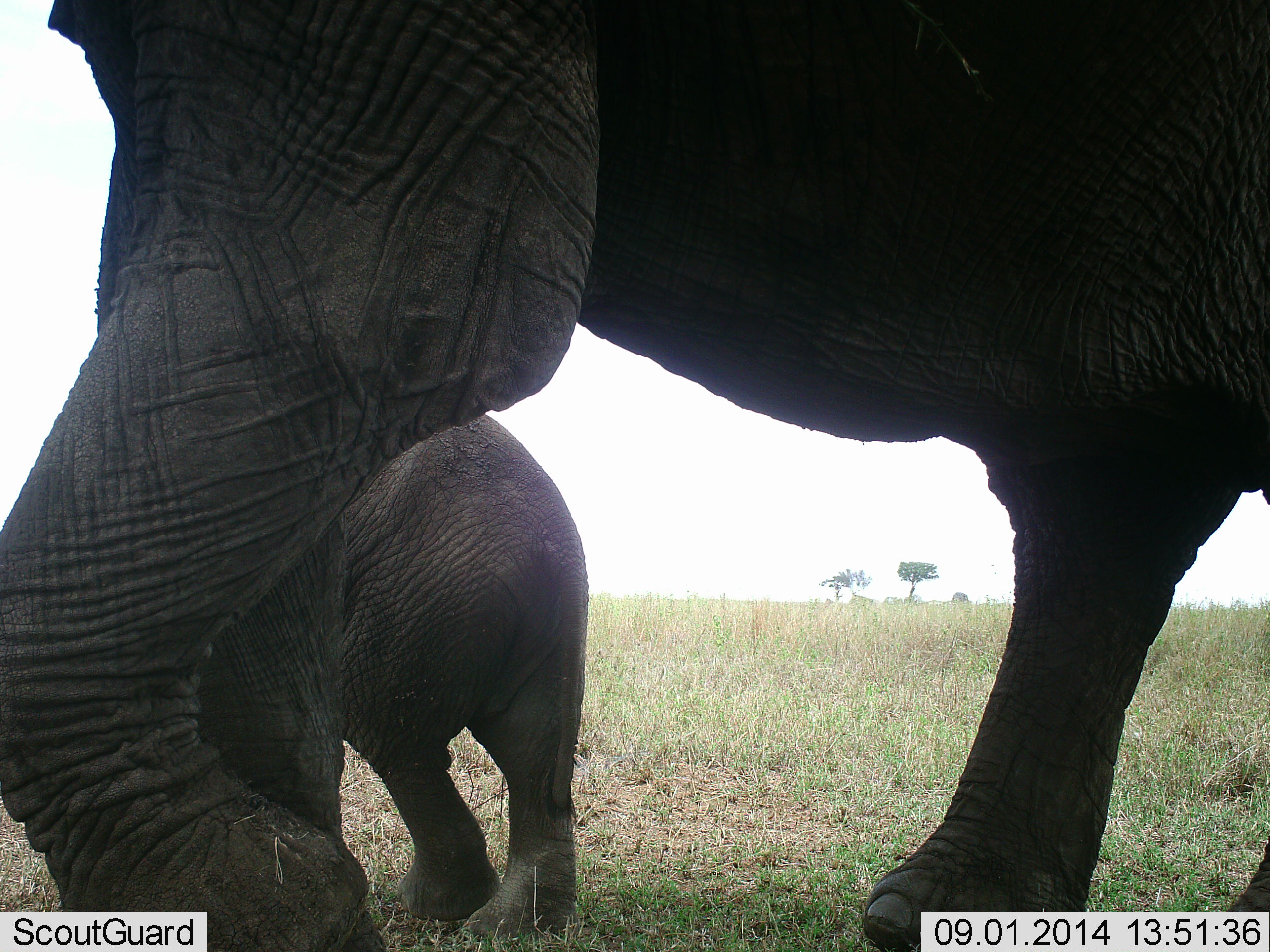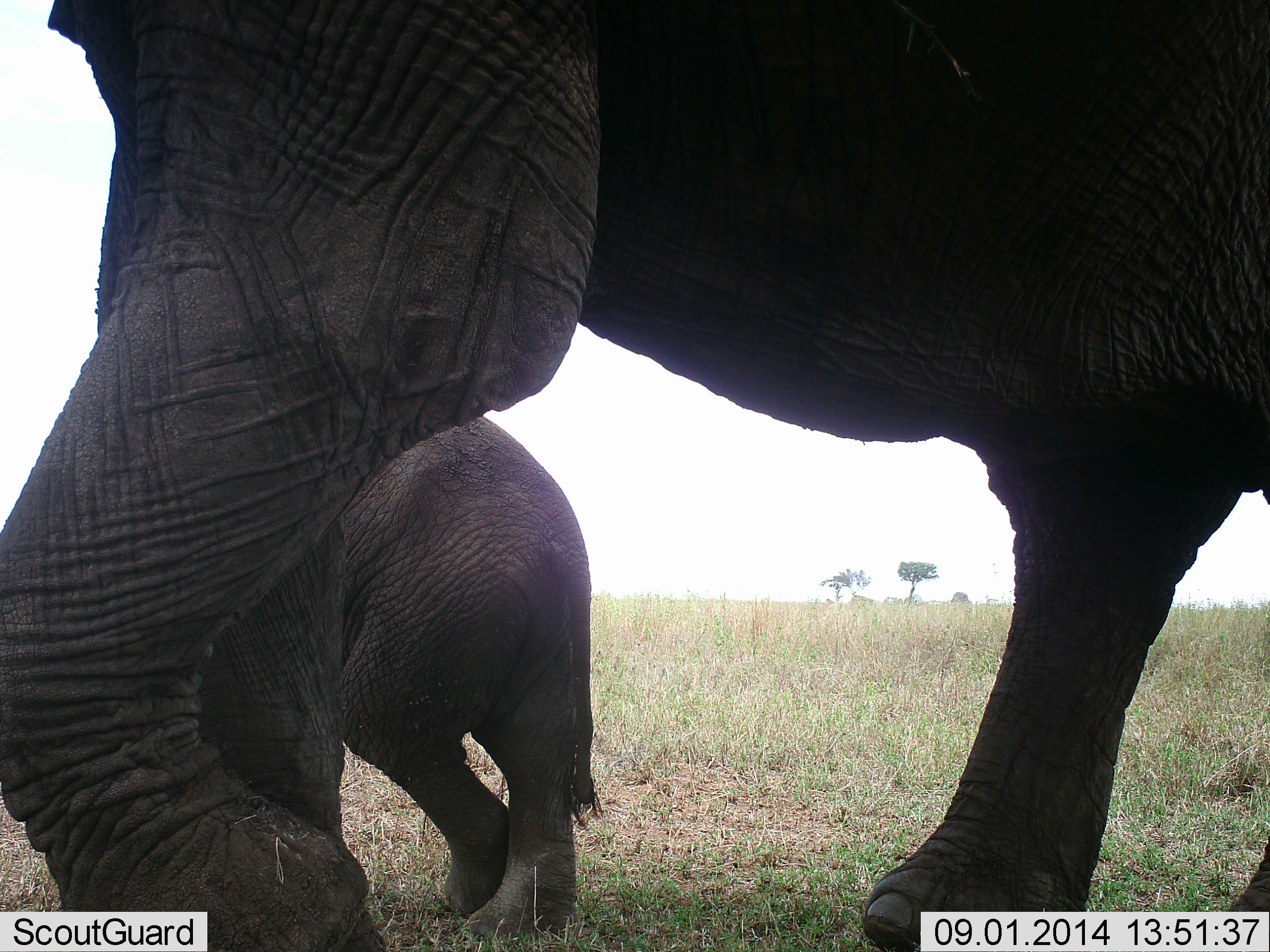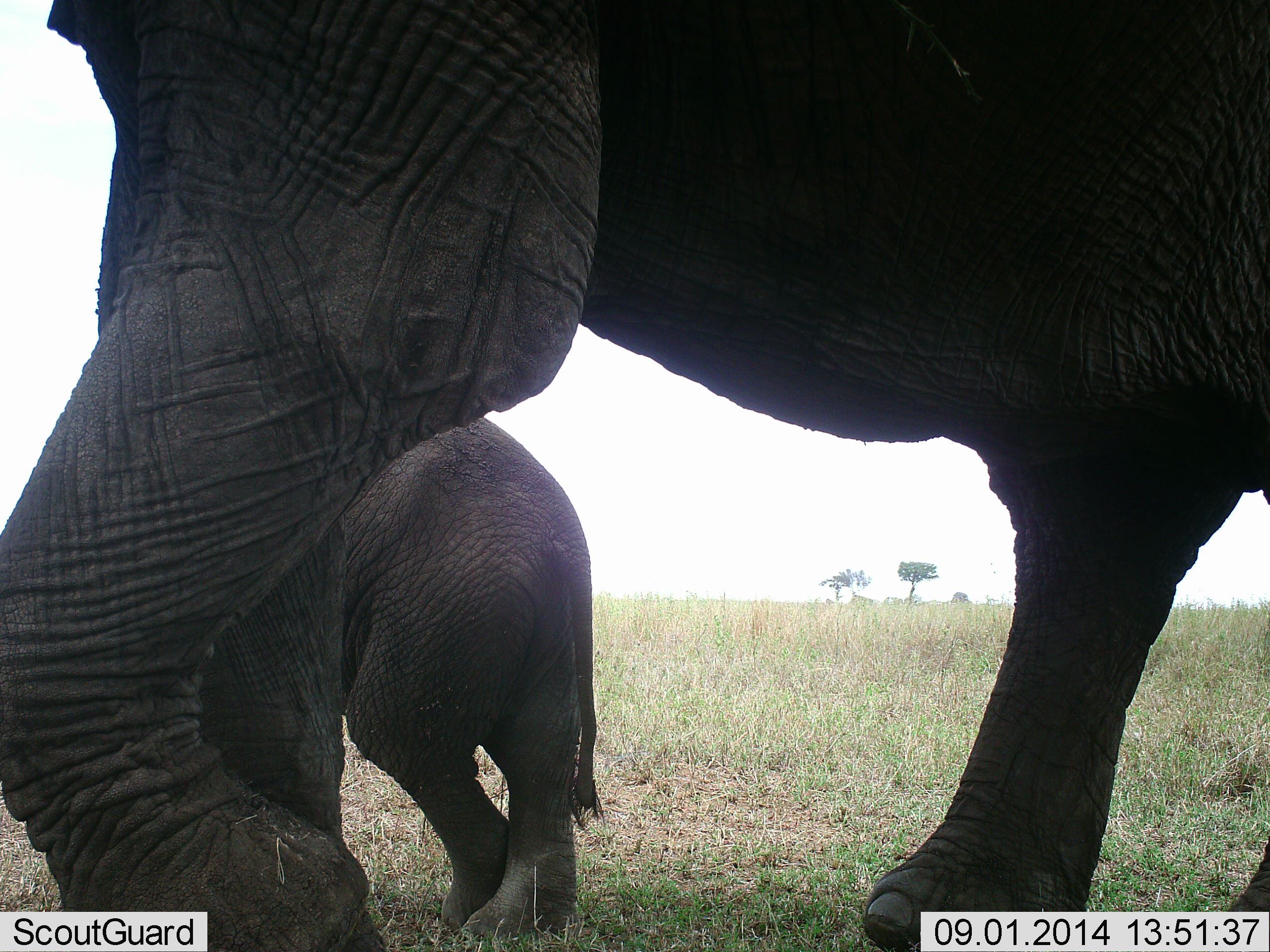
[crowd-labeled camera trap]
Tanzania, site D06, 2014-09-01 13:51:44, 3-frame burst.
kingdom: Animalia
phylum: Chordata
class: Mammalia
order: Proboscidea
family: Elephantidae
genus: Loxodonta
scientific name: Loxodonta africana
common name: african bush elephant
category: elephant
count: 2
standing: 90%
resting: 0%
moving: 10%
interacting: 0%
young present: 80%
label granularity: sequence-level